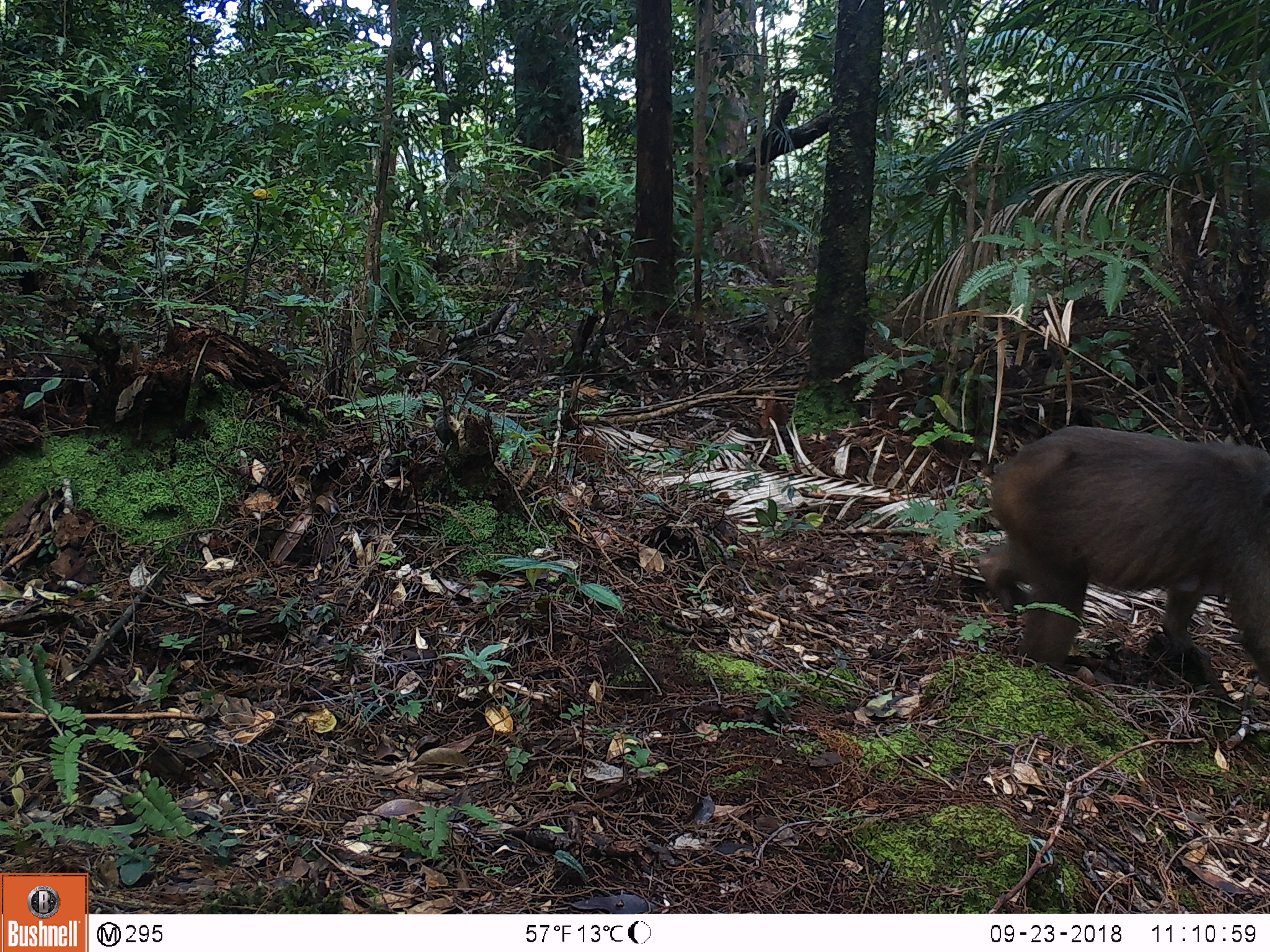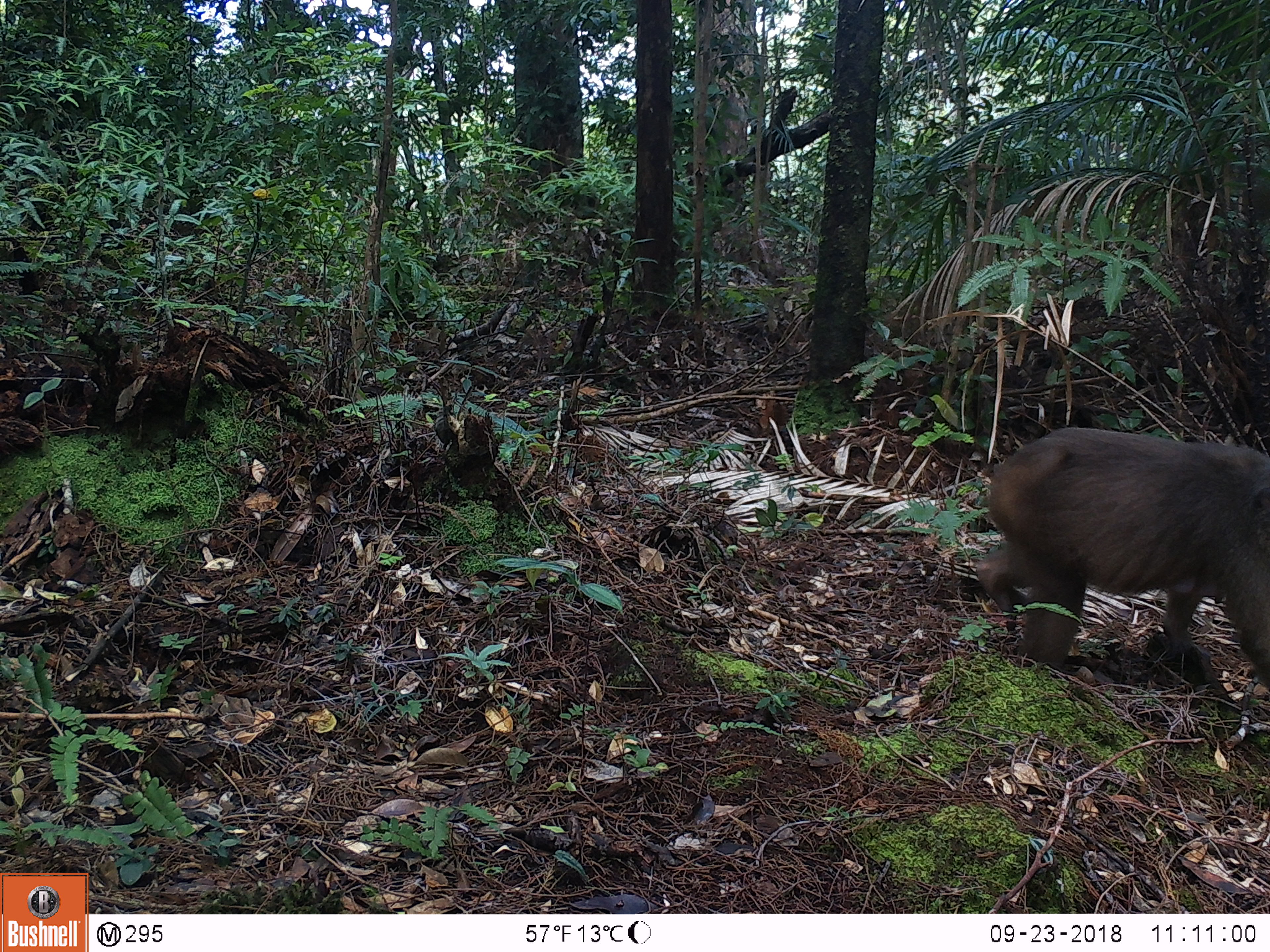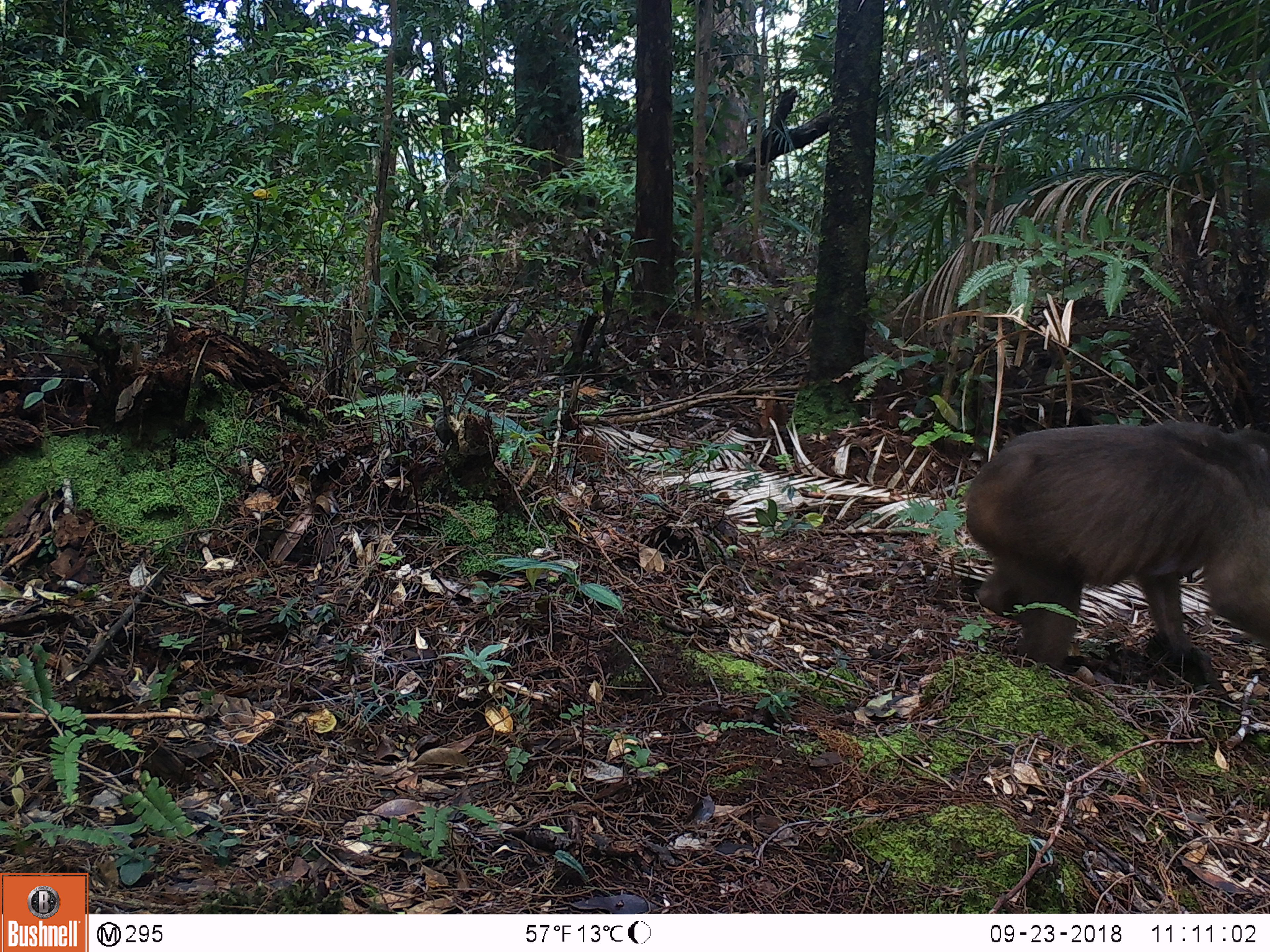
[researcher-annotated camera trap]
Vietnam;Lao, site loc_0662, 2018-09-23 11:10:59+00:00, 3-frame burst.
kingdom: Animalia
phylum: Chordata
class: Mammalia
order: Primates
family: Cercopithecidae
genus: Macaca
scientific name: Macaca arctoides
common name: stump-tailed macaque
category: stump tailed macaque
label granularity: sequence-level